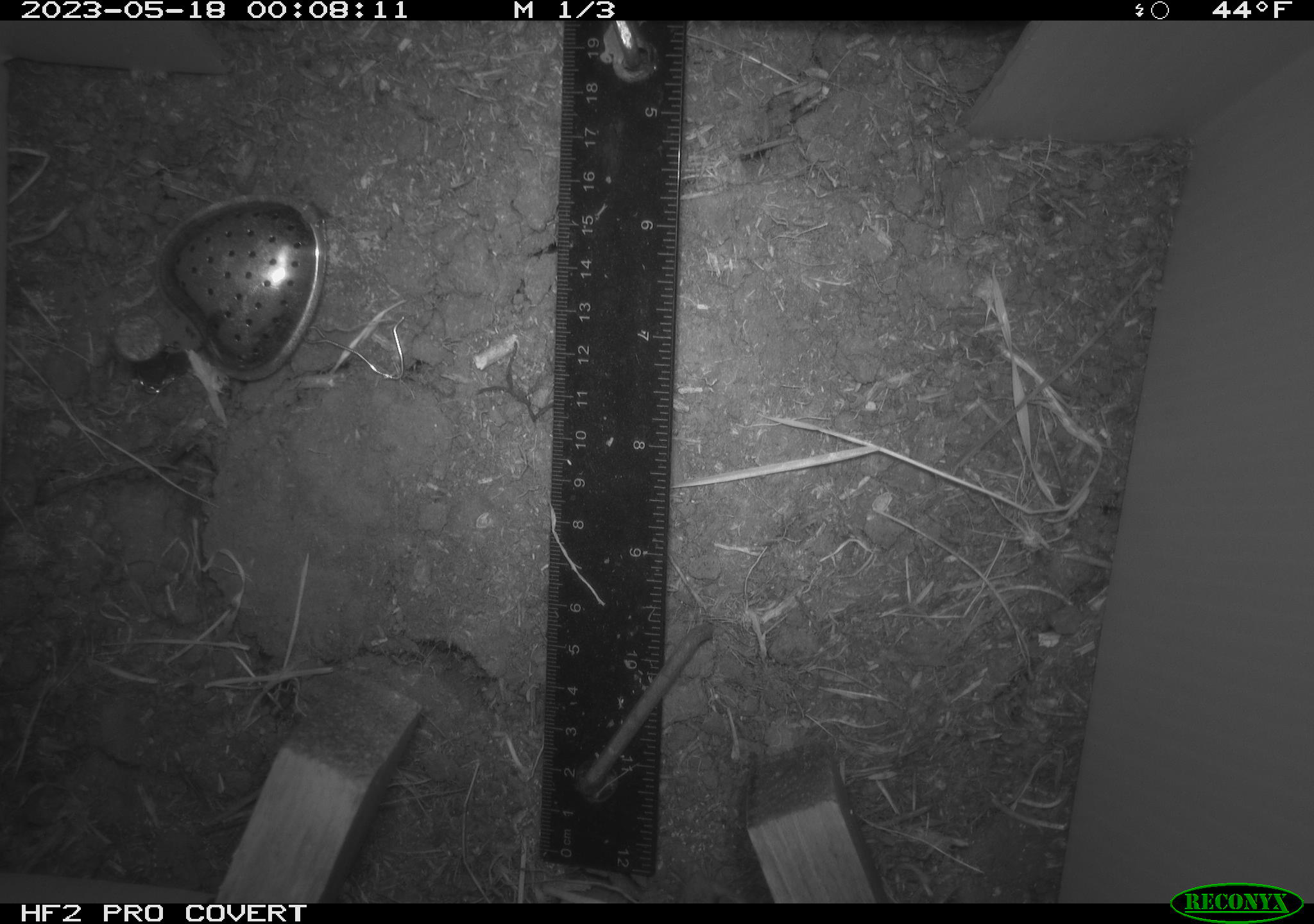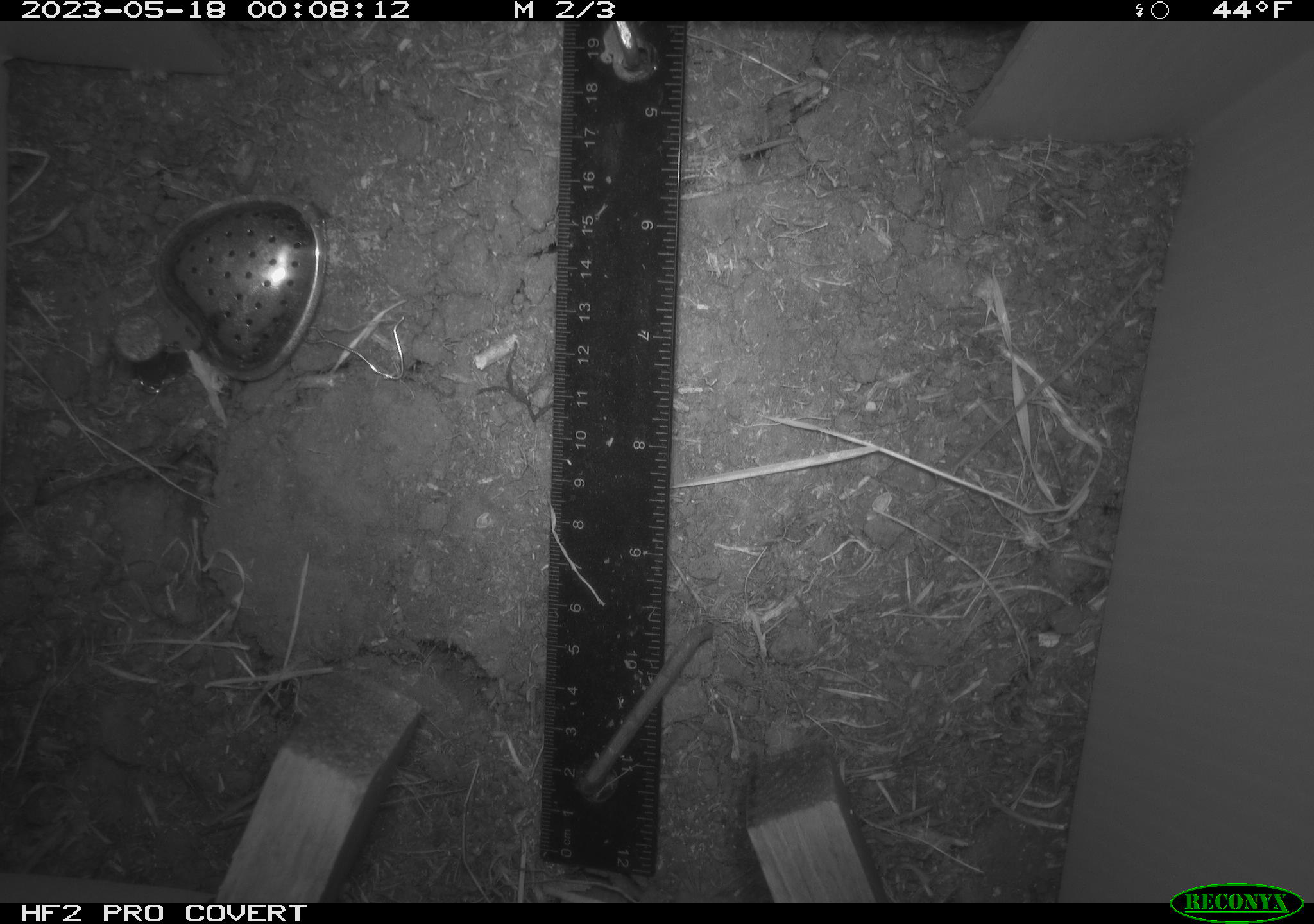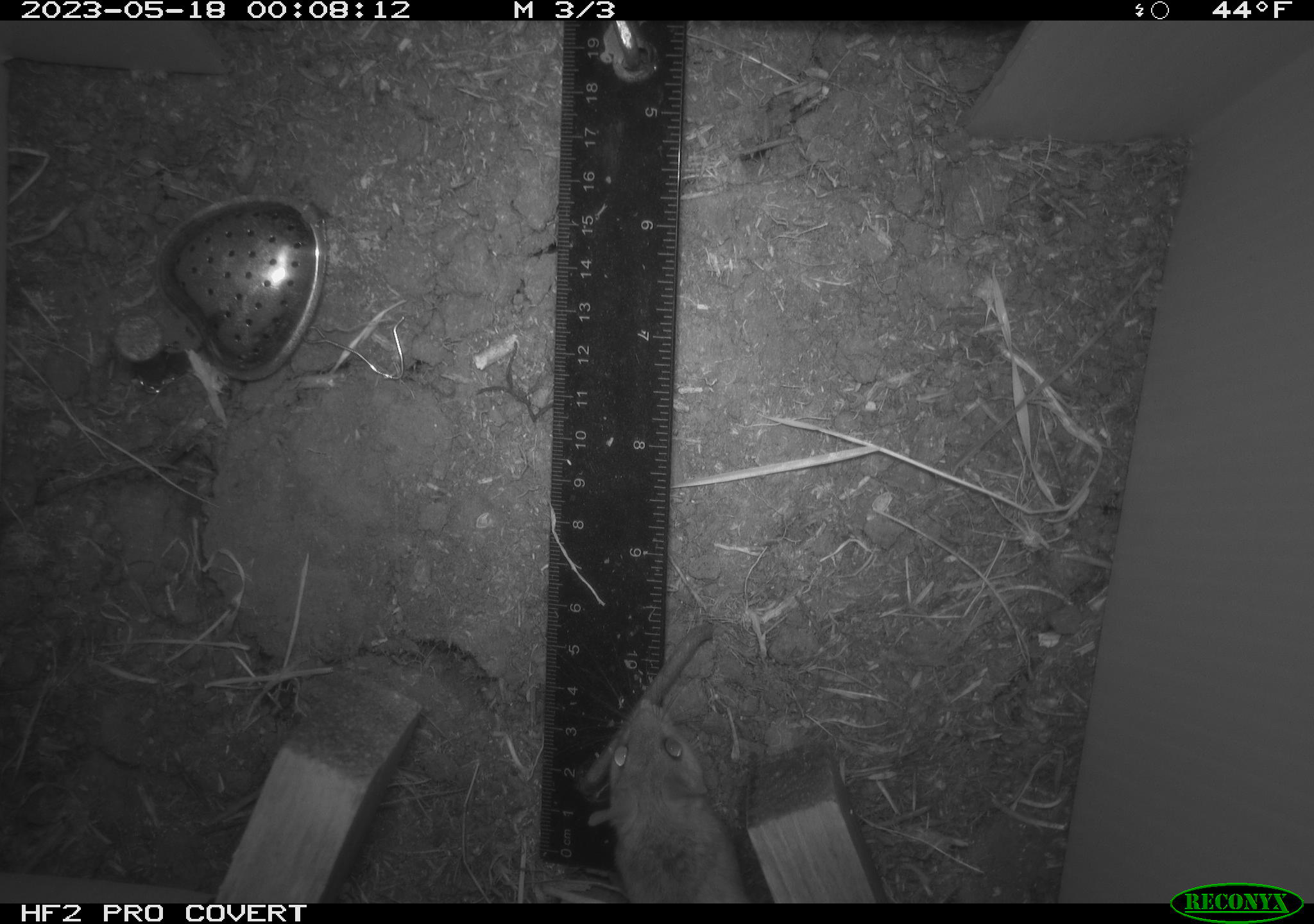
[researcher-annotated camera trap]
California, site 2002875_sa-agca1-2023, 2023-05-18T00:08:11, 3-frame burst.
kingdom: Animalia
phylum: Chordata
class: Mammalia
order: Rodentia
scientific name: Rodentia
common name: mouse species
Mouse species (Rodentia).